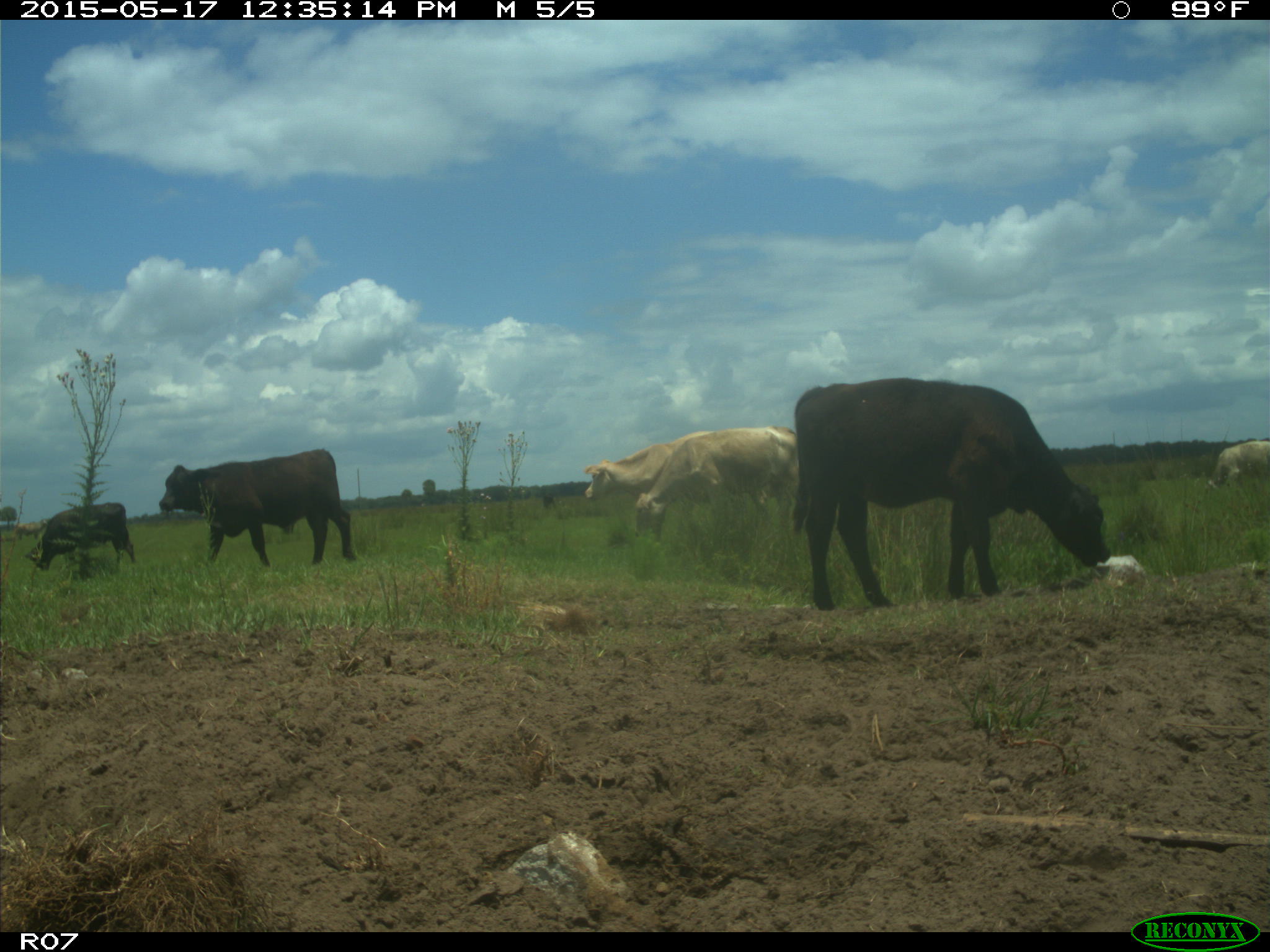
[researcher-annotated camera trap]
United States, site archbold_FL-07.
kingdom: Animalia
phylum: Chordata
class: Mammalia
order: Artiodactyla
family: Bovidae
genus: Bos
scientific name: Bos taurus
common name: domestic cow